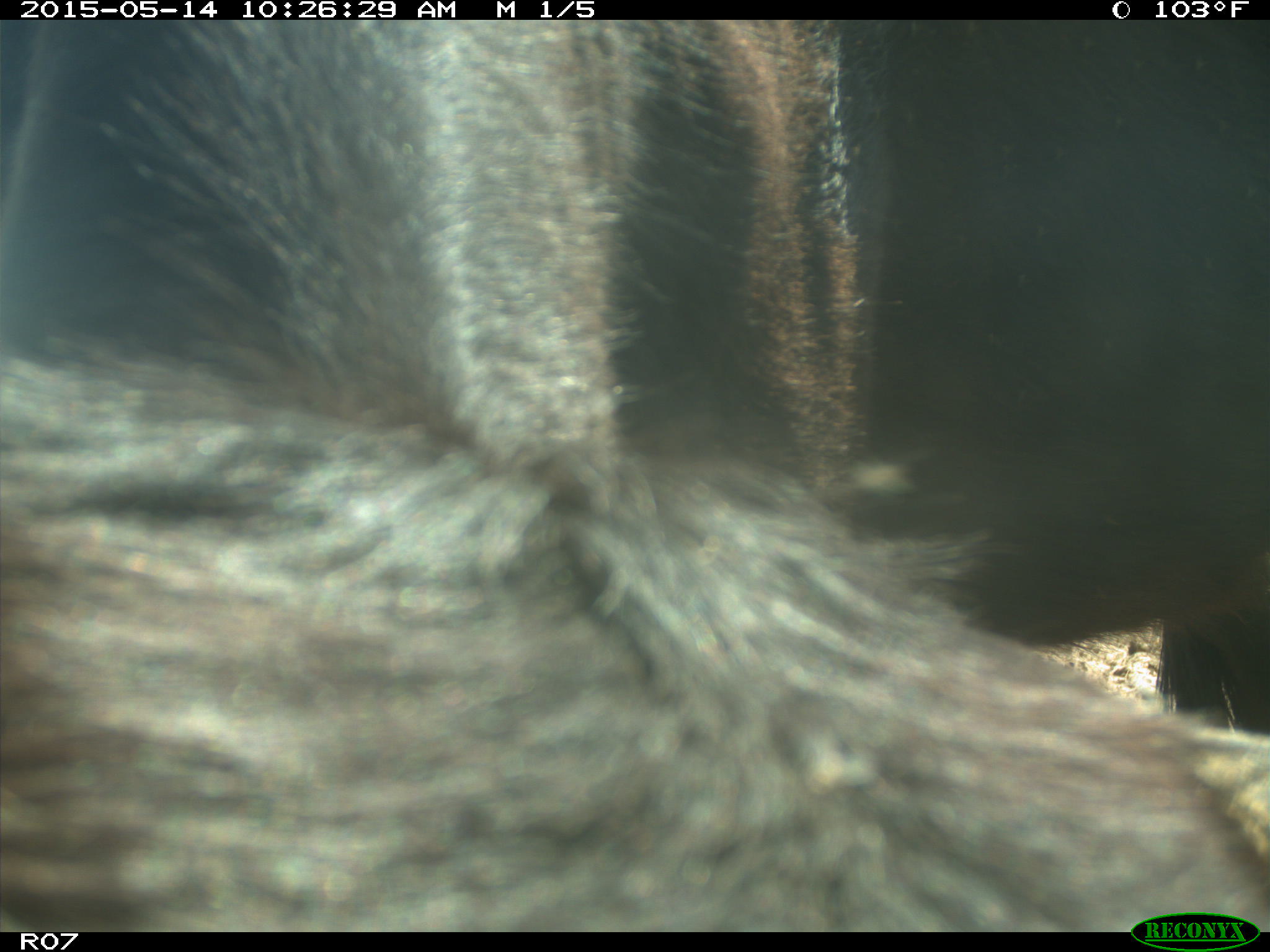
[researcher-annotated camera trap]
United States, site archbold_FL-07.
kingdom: Animalia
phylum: Chordata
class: Mammalia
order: Artiodactyla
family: Bovidae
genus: Bos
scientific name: Bos taurus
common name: domestic cow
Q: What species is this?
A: Bos taurus (domestic cow).